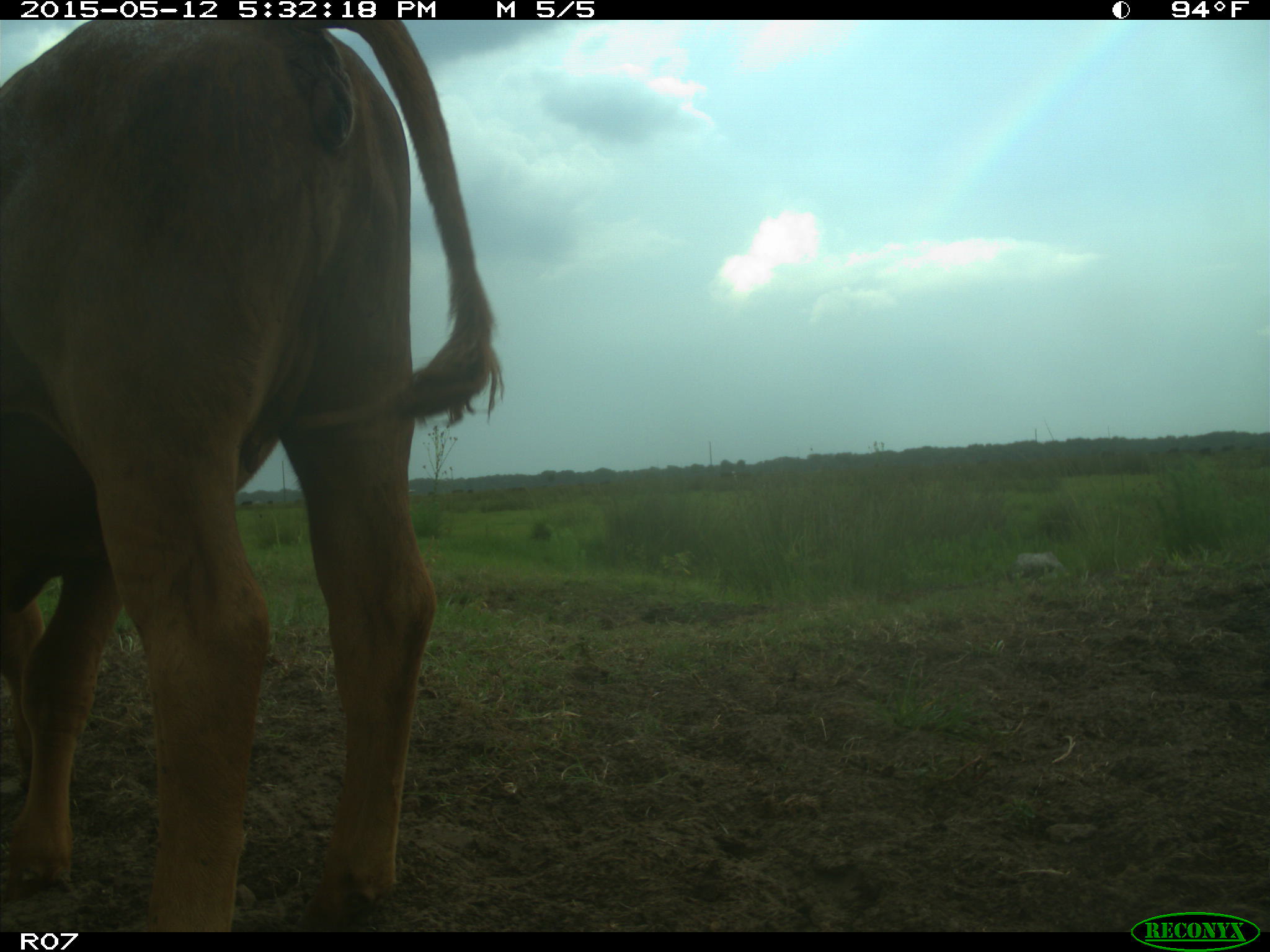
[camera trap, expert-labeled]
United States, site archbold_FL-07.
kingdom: Animalia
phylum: Chordata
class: Mammalia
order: Artiodactyla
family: Bovidae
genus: Bos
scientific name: Bos taurus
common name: domestic cow